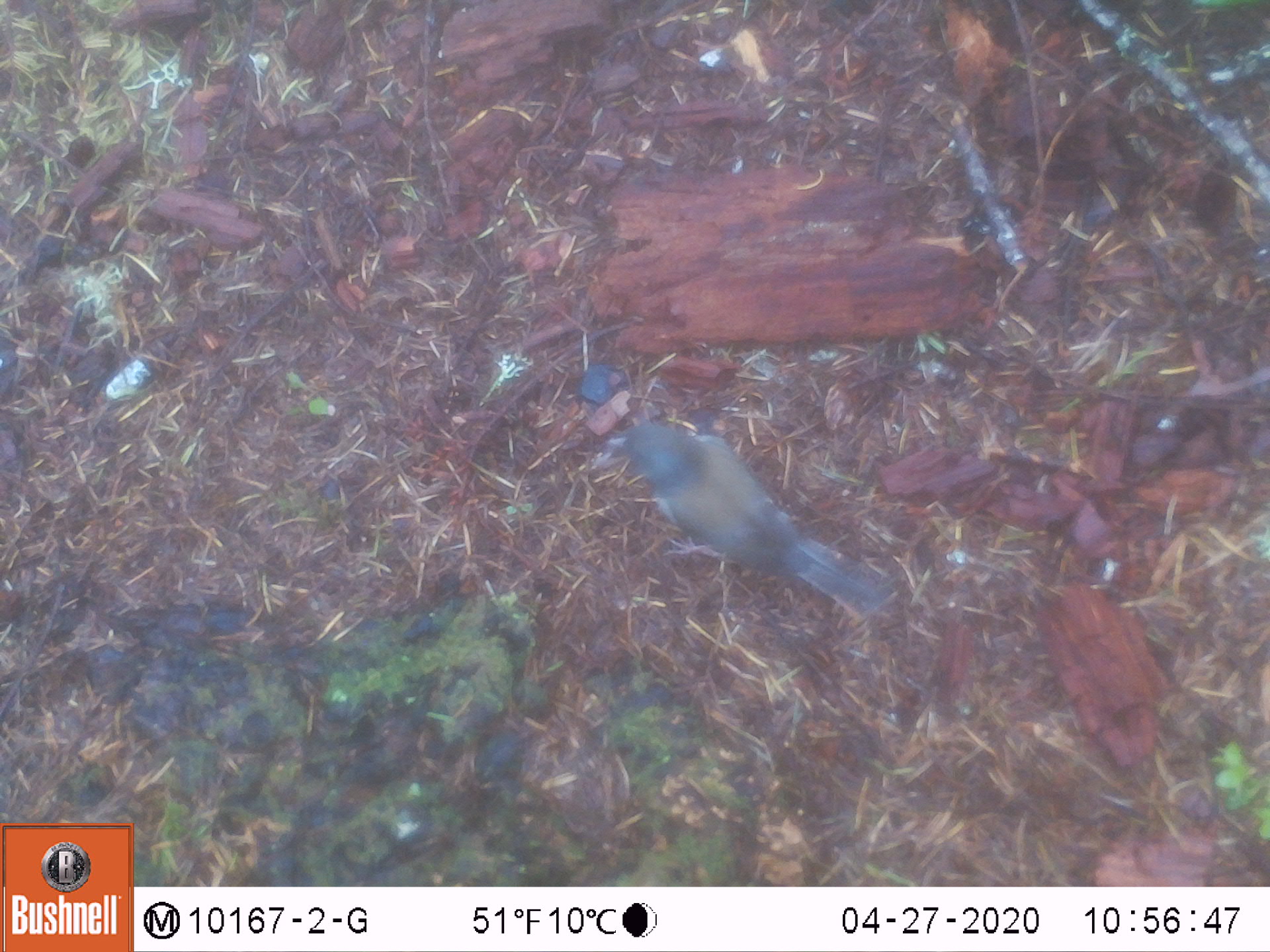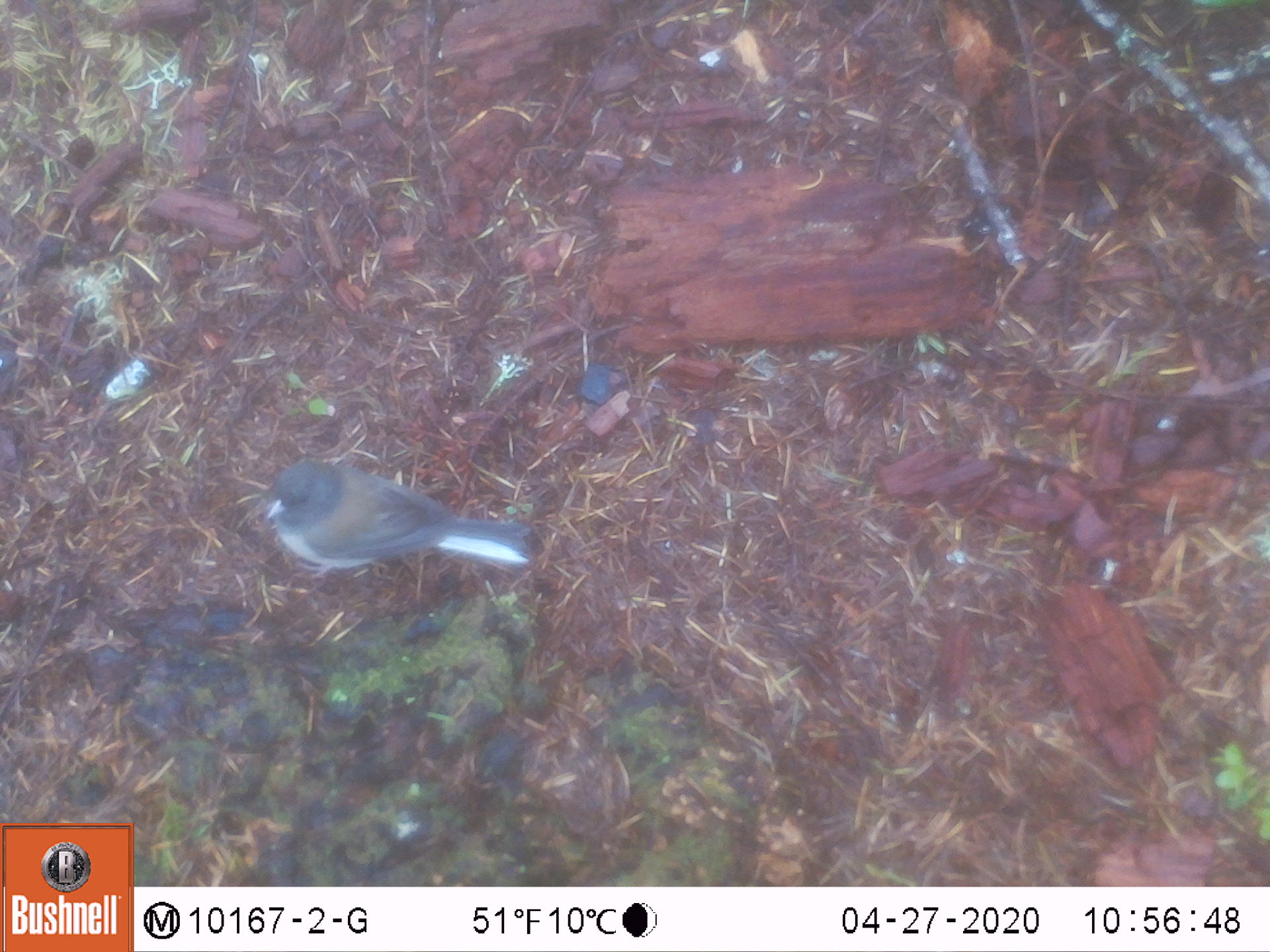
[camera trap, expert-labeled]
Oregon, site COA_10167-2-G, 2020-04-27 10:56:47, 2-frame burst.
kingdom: Animalia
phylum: Chordata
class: Aves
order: Passeriformes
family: Passerellidae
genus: Junco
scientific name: Junco hyemalis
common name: dark-eyed junco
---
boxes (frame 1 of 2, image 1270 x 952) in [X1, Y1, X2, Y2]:
dark-eyed junco: [603, 413, 900, 629]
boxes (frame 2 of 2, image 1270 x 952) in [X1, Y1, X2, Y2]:
dark-eyed junco: [255, 461, 537, 596]